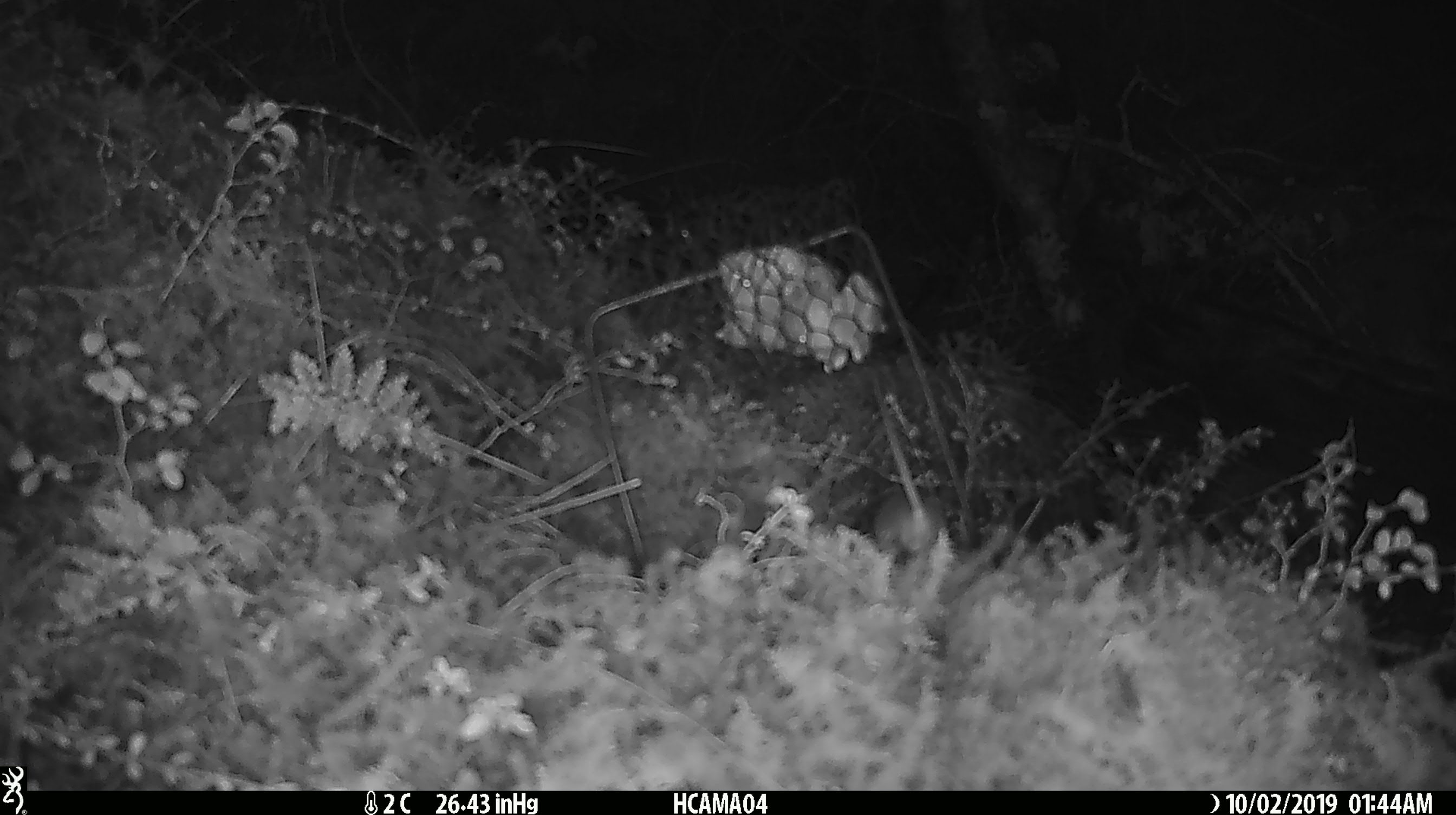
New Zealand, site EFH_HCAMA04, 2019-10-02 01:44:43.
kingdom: Animalia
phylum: Chordata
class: Mammalia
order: Rodentia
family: Muridae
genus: Mus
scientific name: Mus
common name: mouse